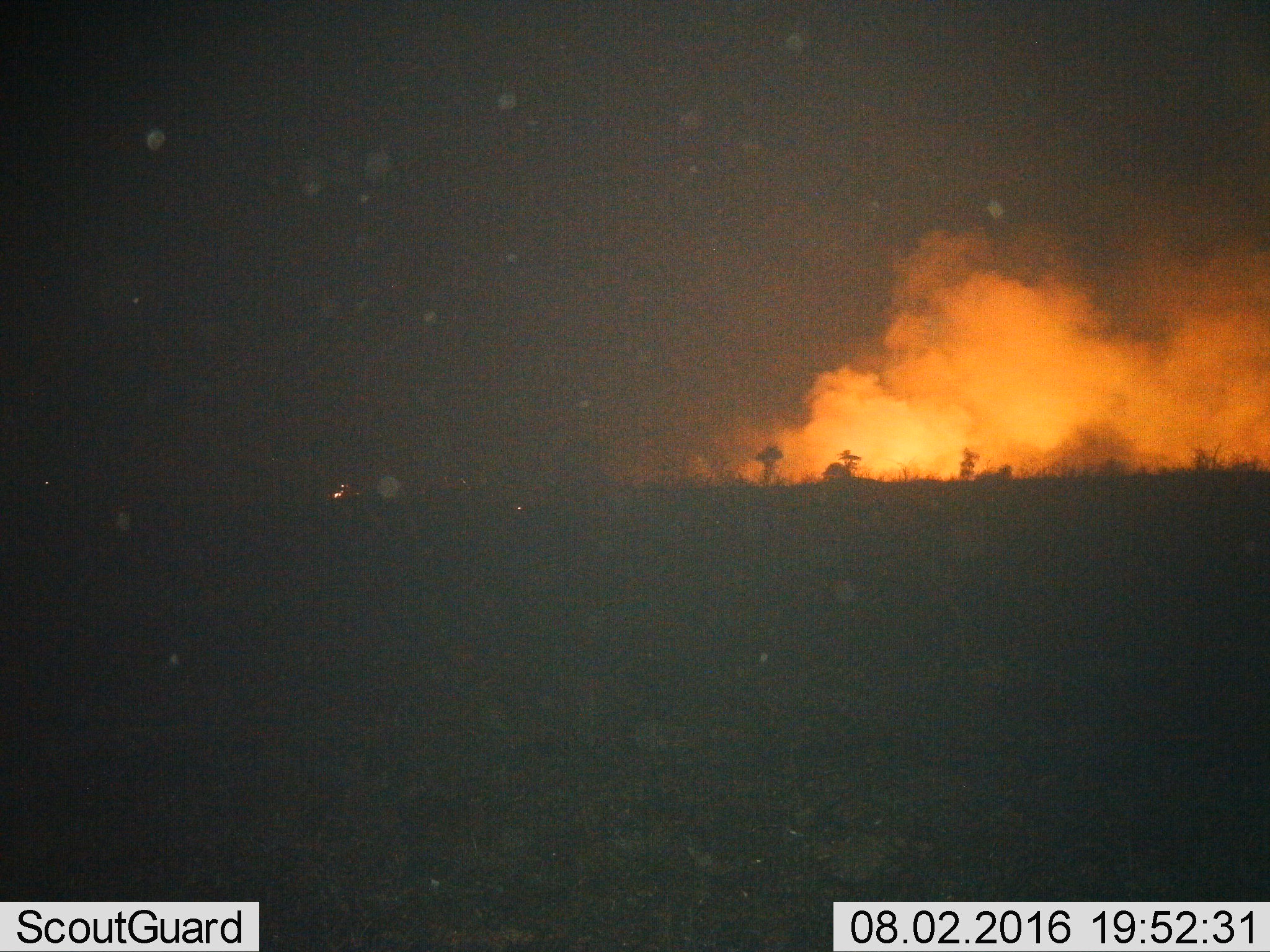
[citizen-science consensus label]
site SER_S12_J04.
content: unidentified animal